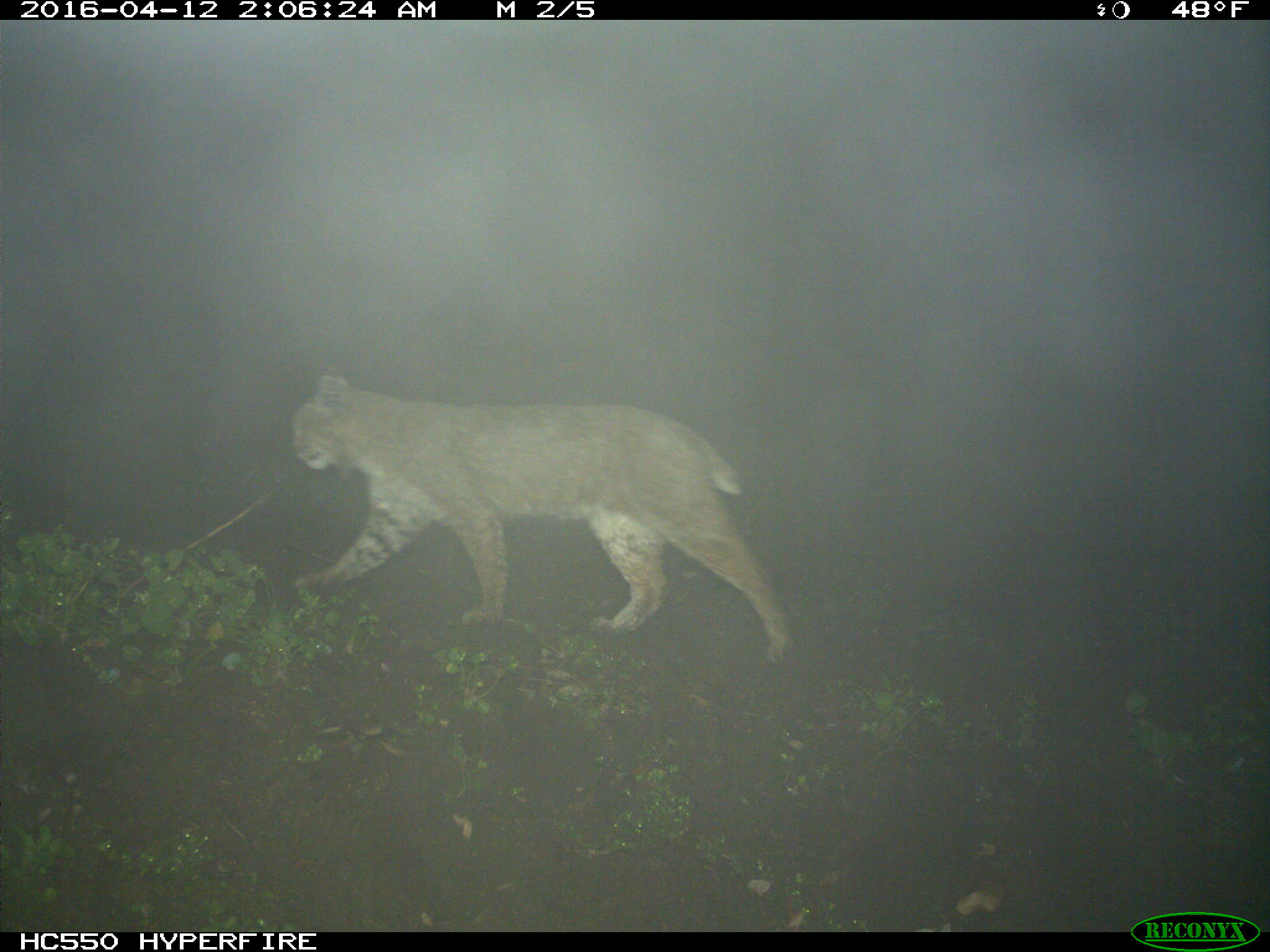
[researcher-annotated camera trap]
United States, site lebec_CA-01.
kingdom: Animalia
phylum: Chordata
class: Mammalia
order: Carnivora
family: Felidae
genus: Lynx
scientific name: Lynx rufus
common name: bobcat